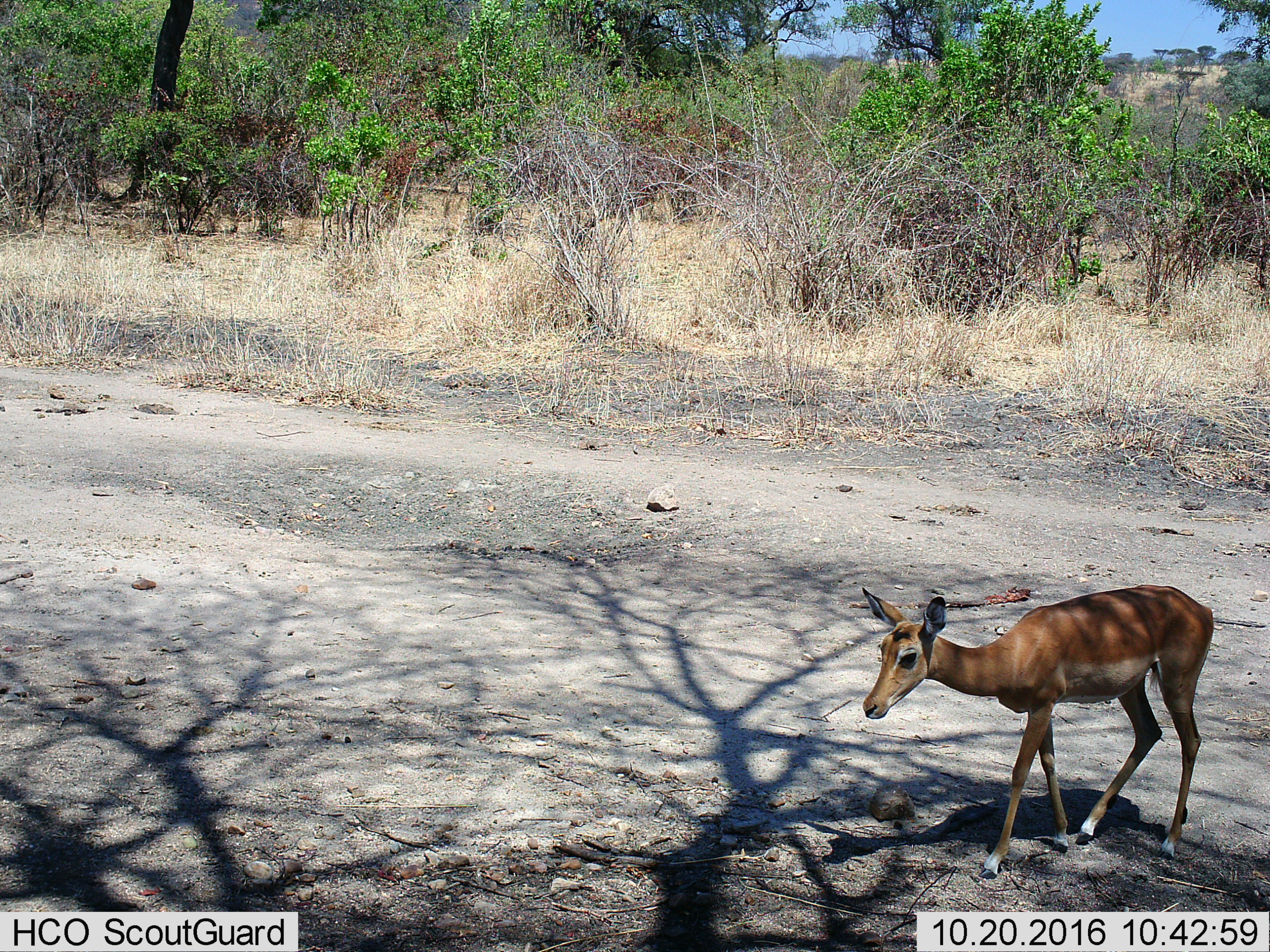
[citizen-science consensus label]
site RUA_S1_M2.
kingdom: Animalia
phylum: Chordata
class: Mammalia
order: Artiodactyla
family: Bovidae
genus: Aepyceros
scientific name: Aepyceros melampus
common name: impala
Impala (Aepyceros melampus), count 1. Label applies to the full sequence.